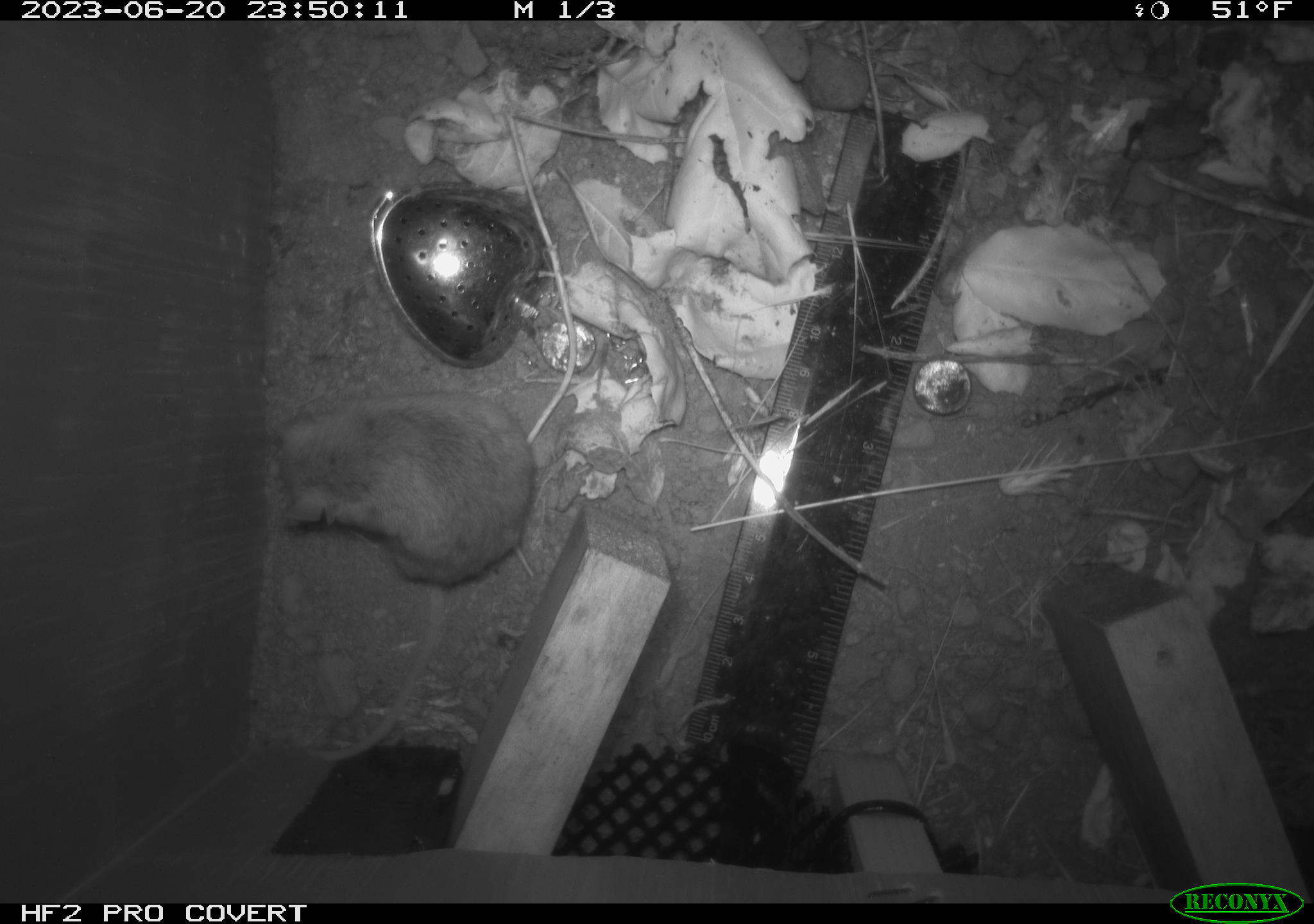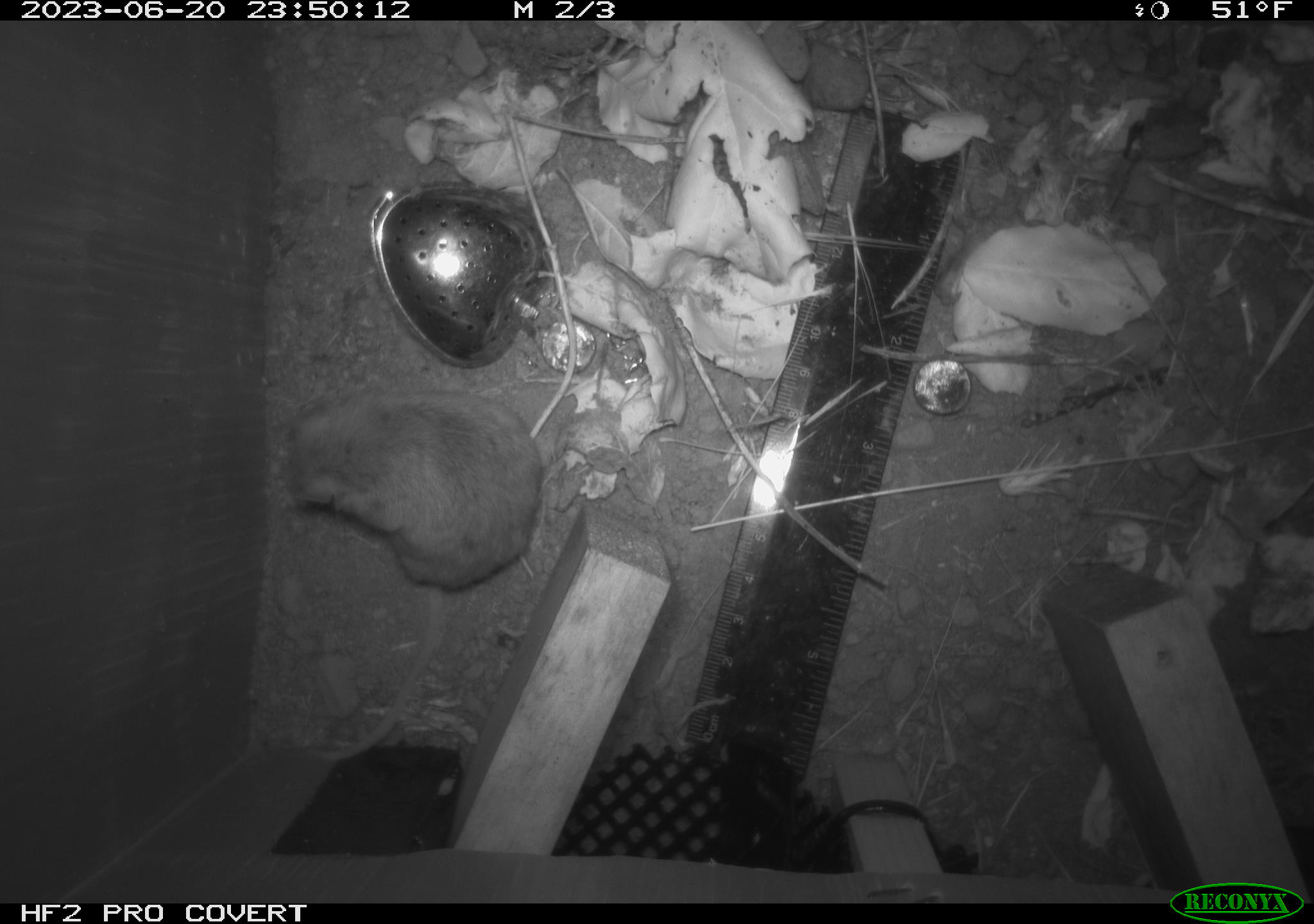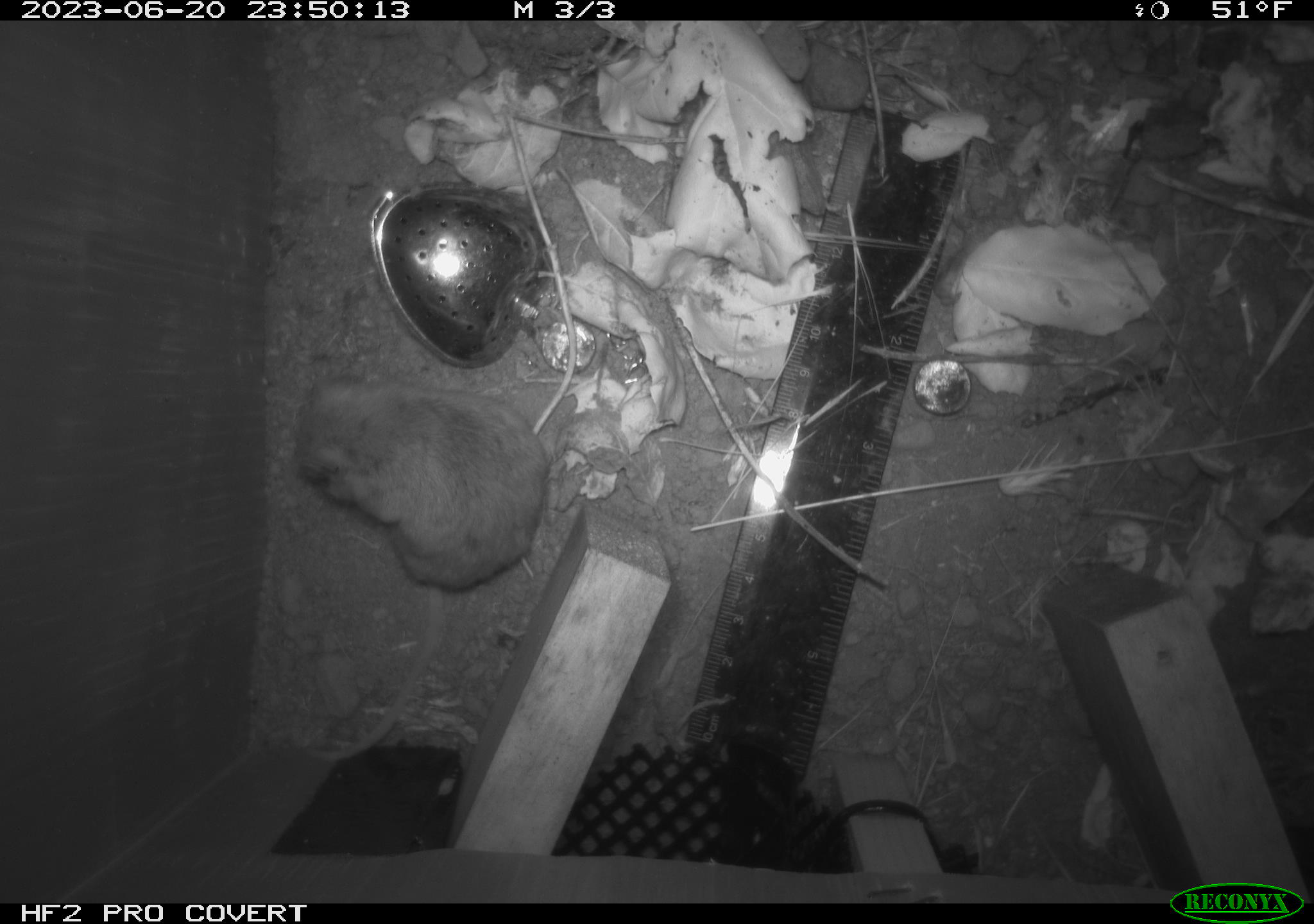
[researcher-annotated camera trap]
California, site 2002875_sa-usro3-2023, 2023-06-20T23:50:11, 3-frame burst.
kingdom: Animalia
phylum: Chordata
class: Mammalia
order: Rodentia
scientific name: Rodentia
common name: mouse species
Mouse species (Rodentia).